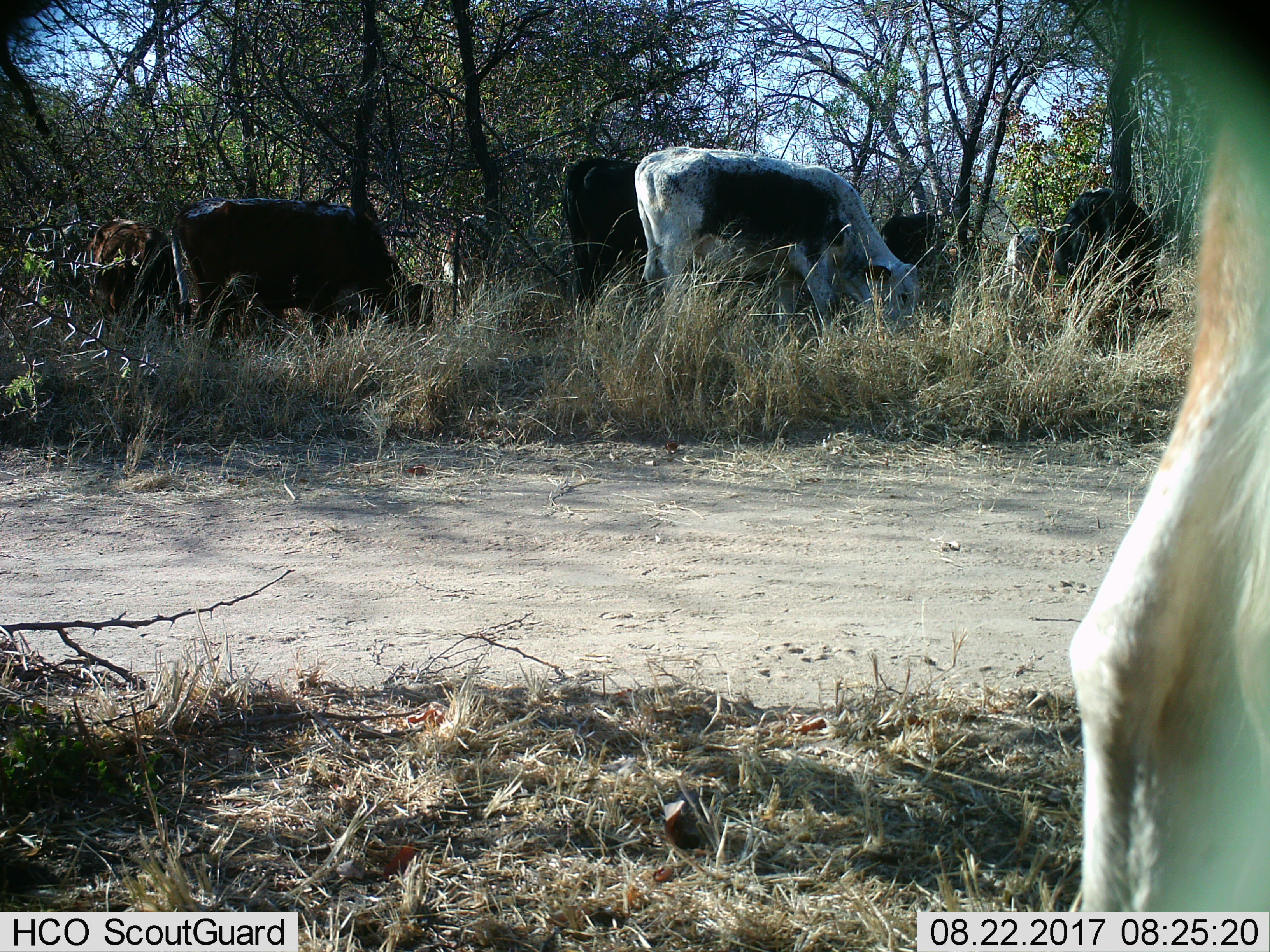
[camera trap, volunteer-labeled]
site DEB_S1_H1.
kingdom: Animalia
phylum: Chordata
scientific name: Vertebrata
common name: domestic animal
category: domesticanimal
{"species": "domesticanimal (domestic animal) (Vertebrata)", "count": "9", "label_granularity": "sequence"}